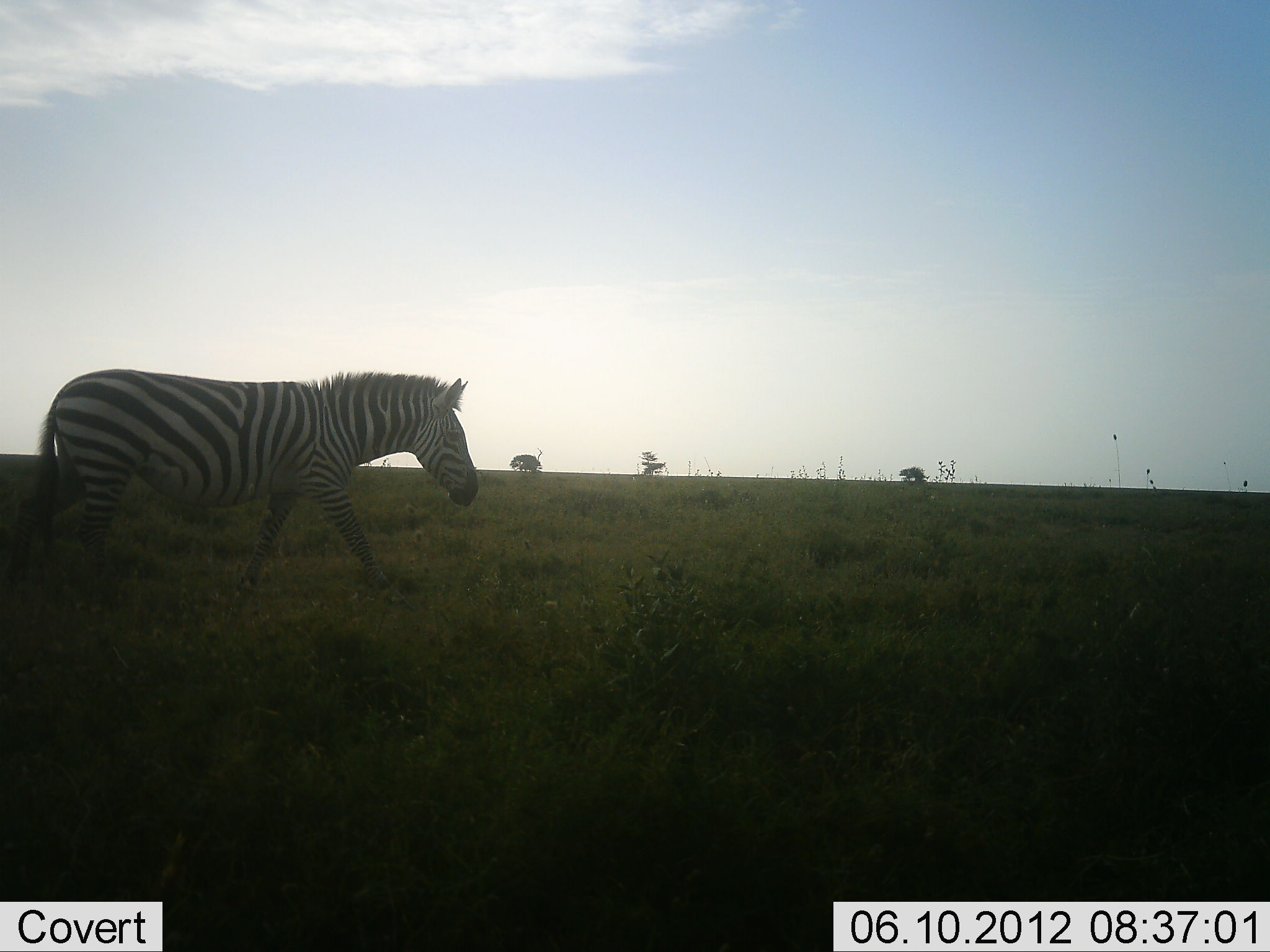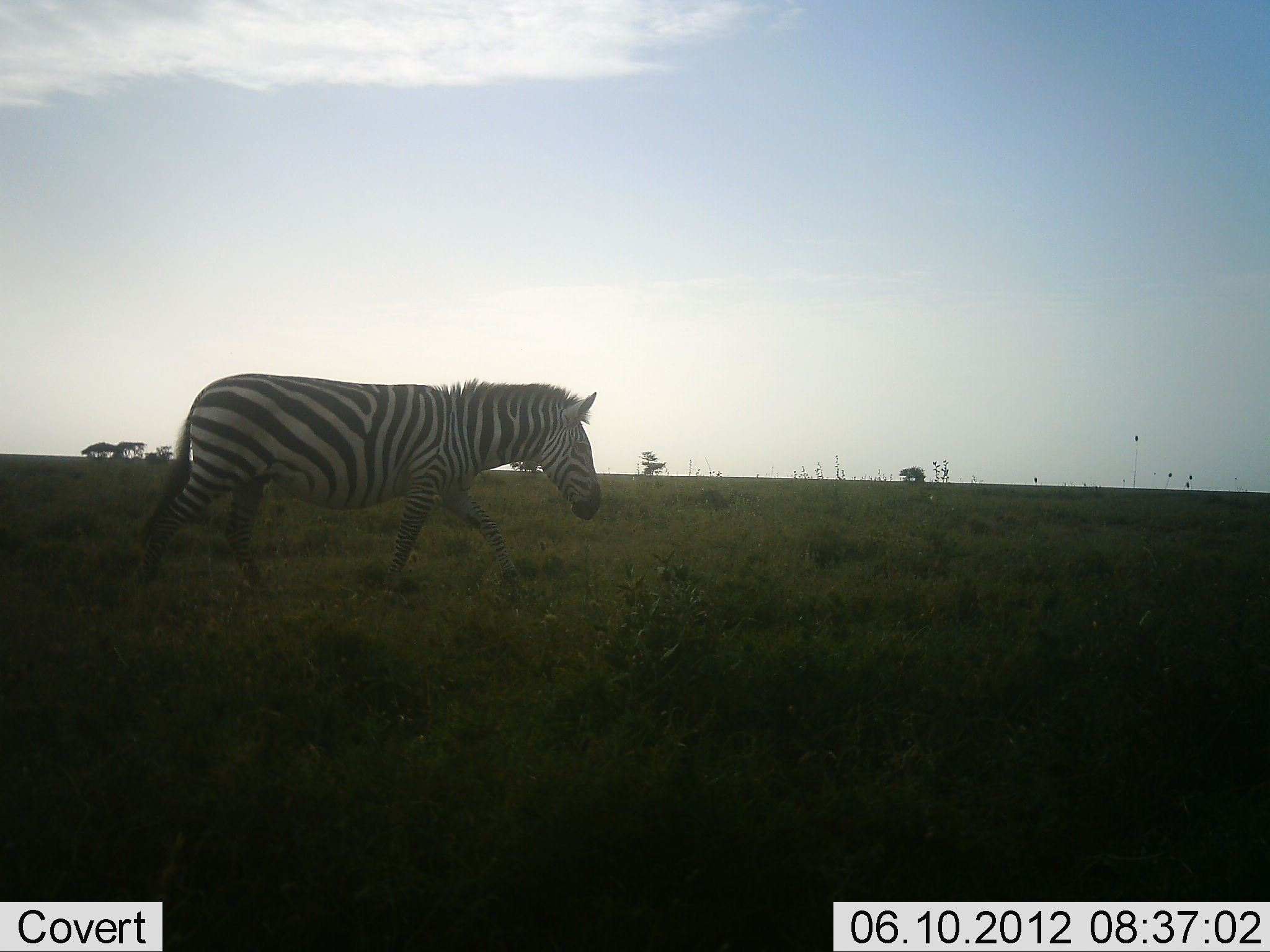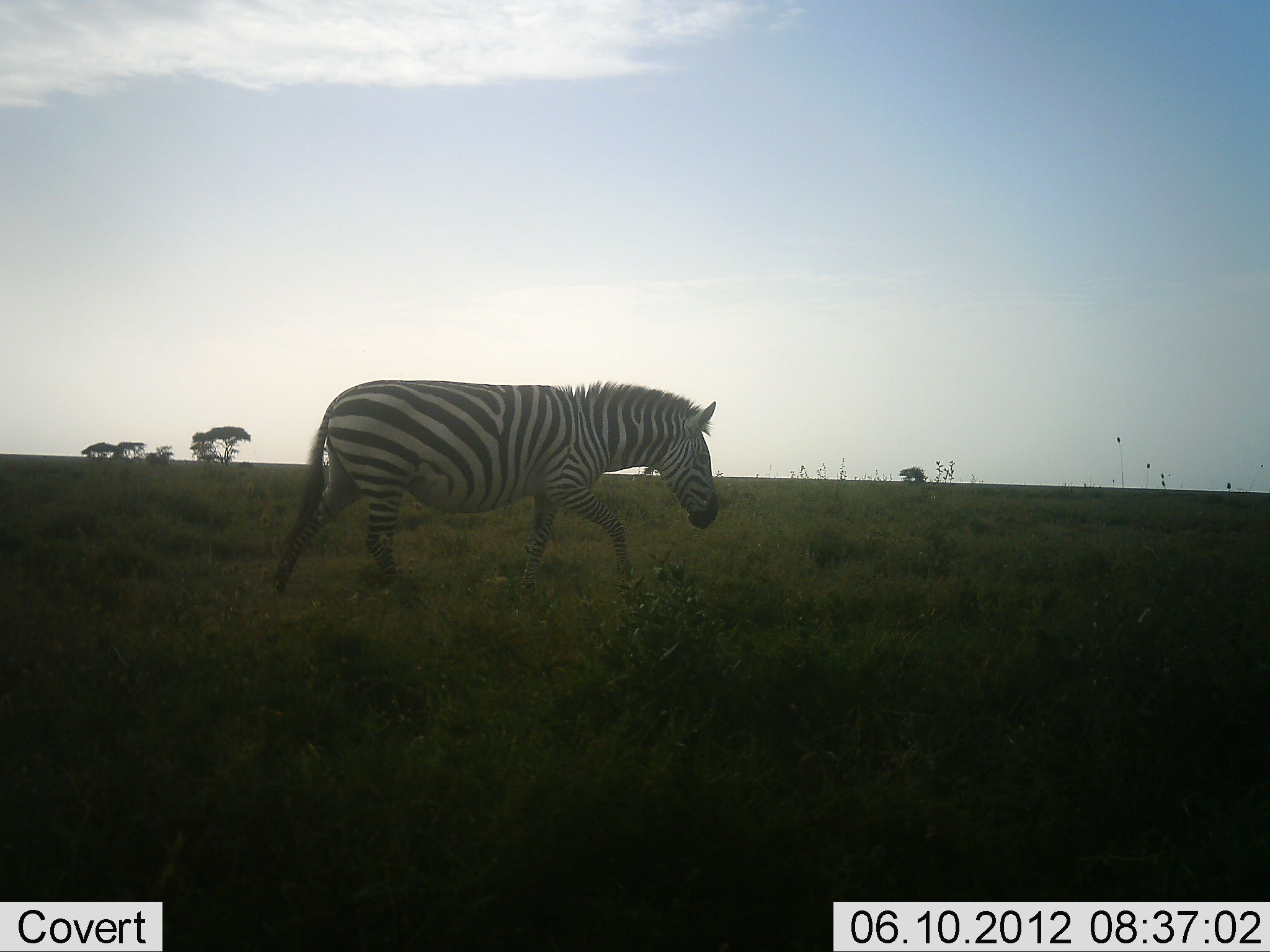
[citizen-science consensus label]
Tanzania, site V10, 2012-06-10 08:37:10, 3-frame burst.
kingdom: Animalia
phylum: Chordata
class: Mammalia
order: Perissodactyla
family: Equidae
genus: Equus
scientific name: Equus quagga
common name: plains zebra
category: zebra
Zebra (plains zebra) (Equus quagga), count 1. Behavior (volunteer vote fractions): standing 0%, resting 0%, moving 100%, interacting 0%. Young present (vote fraction): 0%. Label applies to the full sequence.